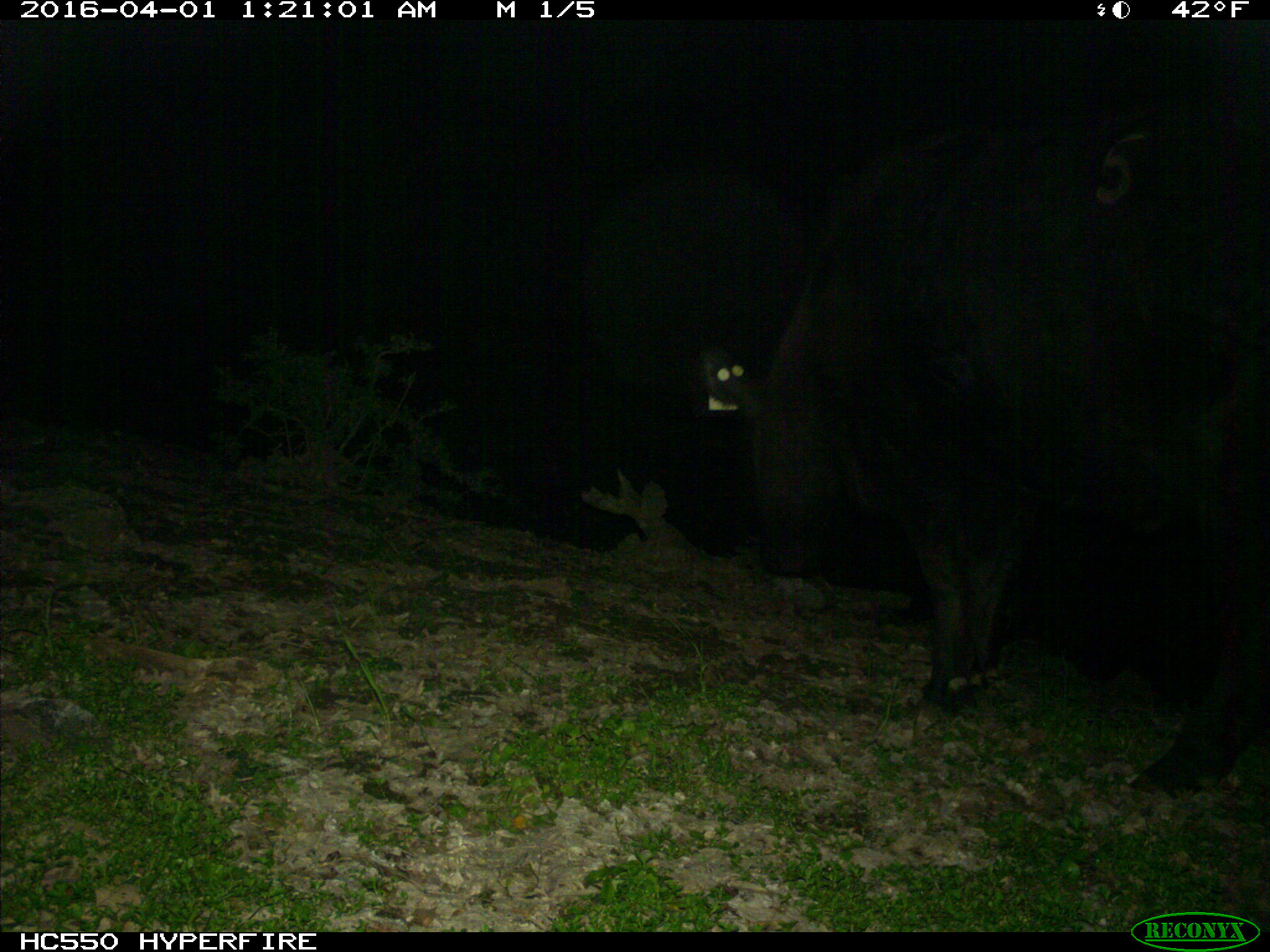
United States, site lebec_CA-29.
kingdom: Animalia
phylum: Chordata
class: Mammalia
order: Artiodactyla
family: Bovidae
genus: Bos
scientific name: Bos taurus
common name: domestic cow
Bos taurus (domestic cow).